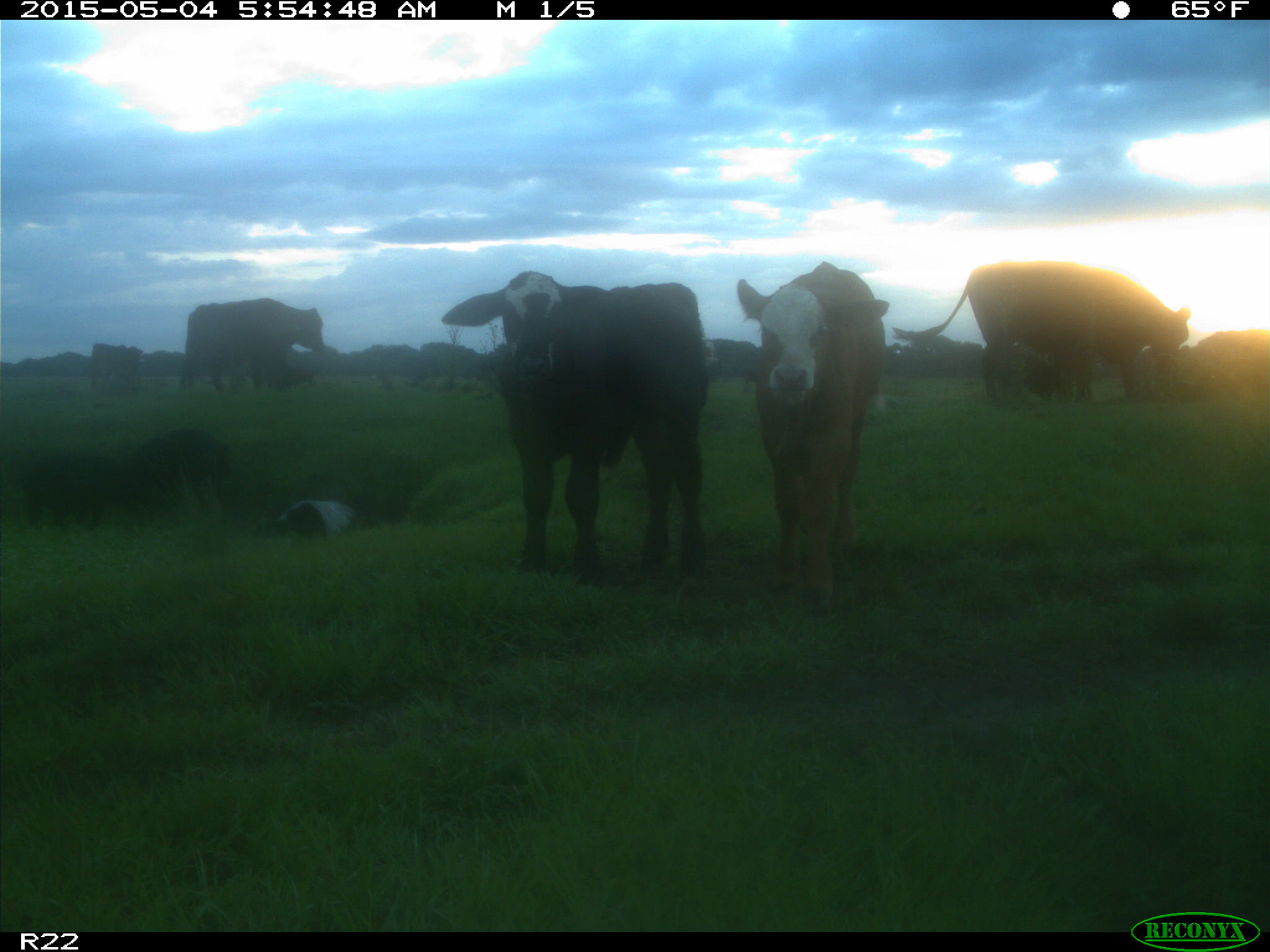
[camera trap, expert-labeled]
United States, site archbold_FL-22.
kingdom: Animalia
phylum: Chordata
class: Mammalia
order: Artiodactyla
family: Bovidae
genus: Bos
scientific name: Bos taurus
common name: domestic cow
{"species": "Bos taurus (domestic cow)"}